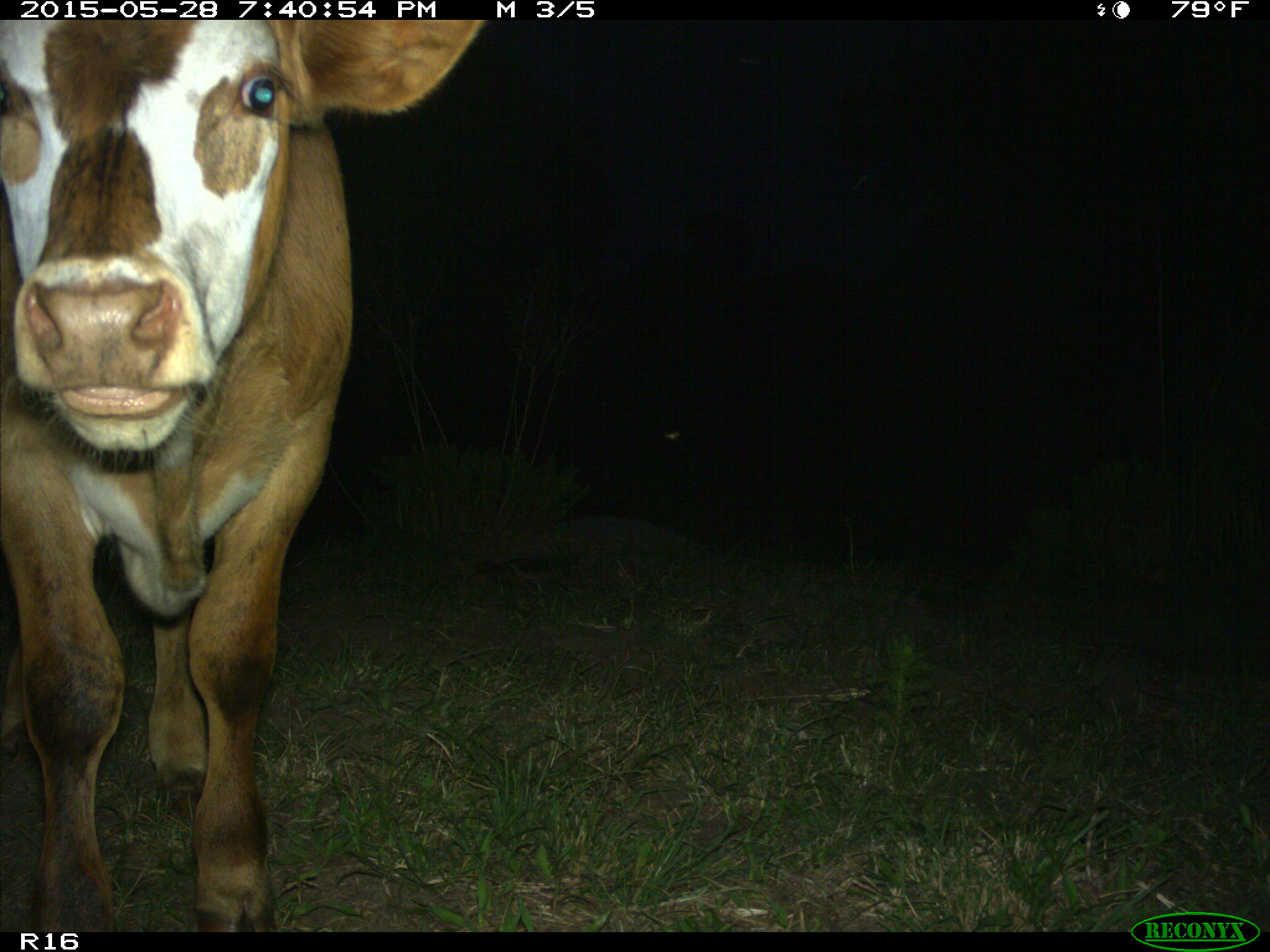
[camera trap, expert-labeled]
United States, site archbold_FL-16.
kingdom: Animalia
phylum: Chordata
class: Mammalia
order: Artiodactyla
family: Bovidae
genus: Bos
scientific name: Bos taurus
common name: domestic cow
Bos taurus (domestic cow).